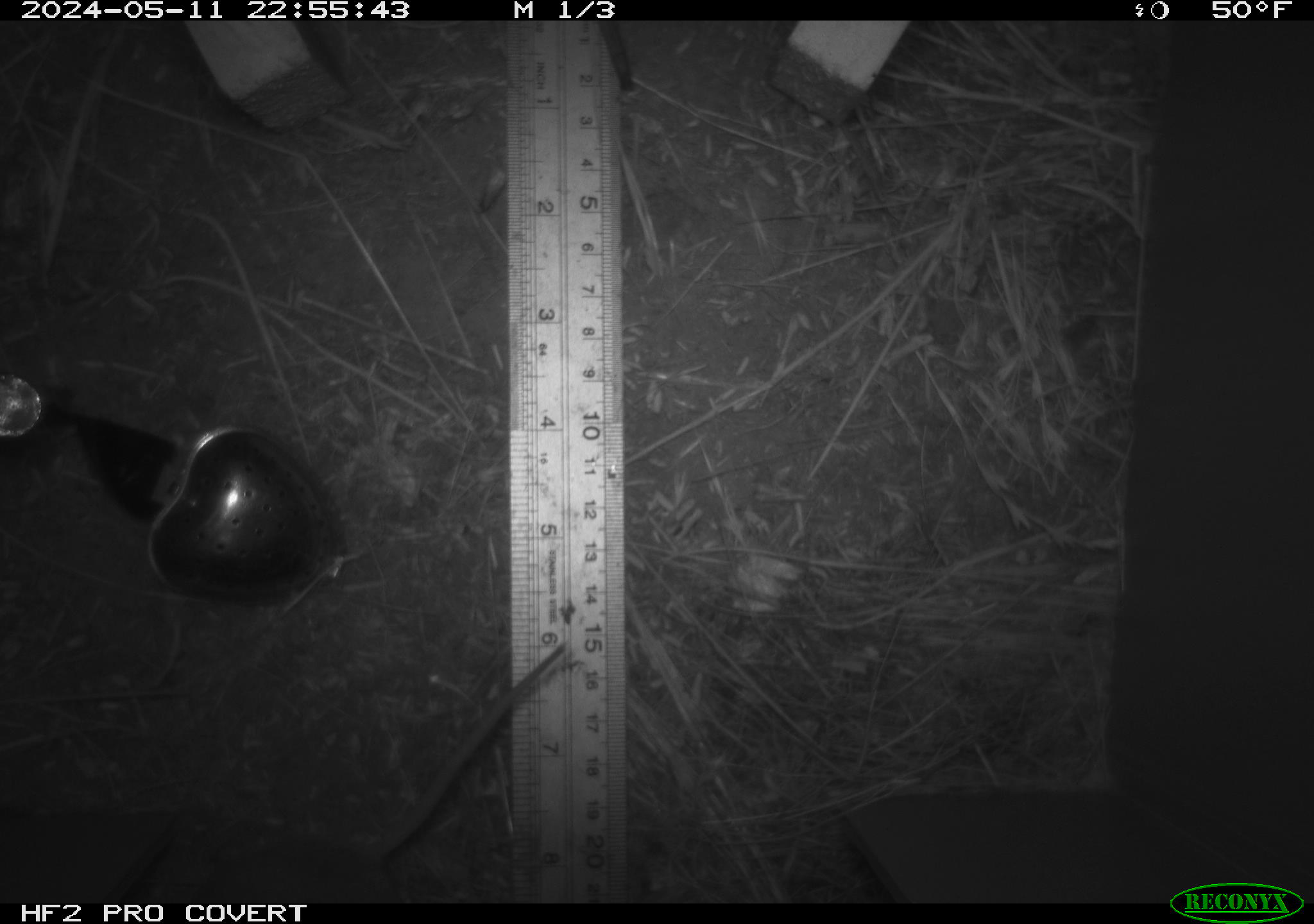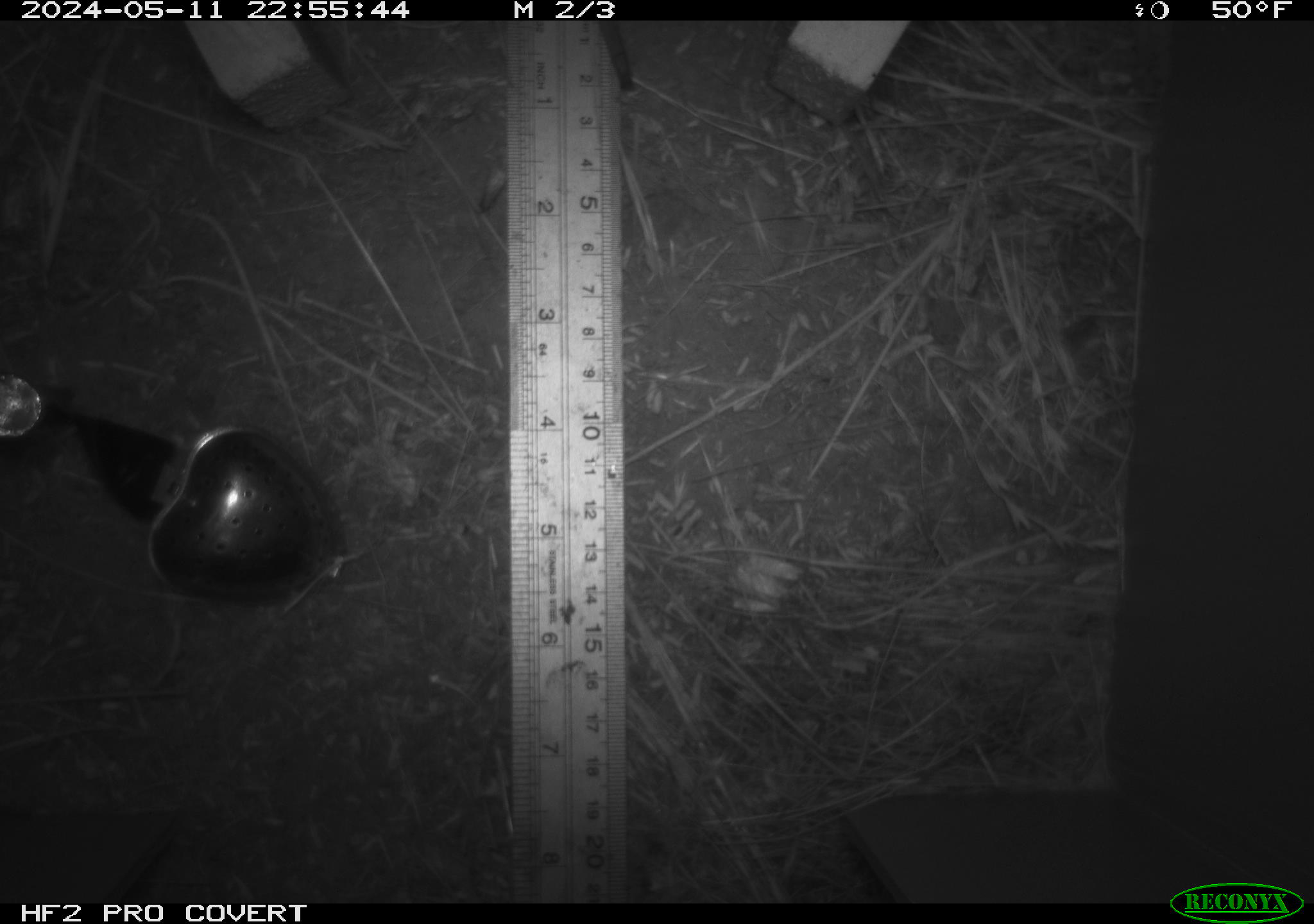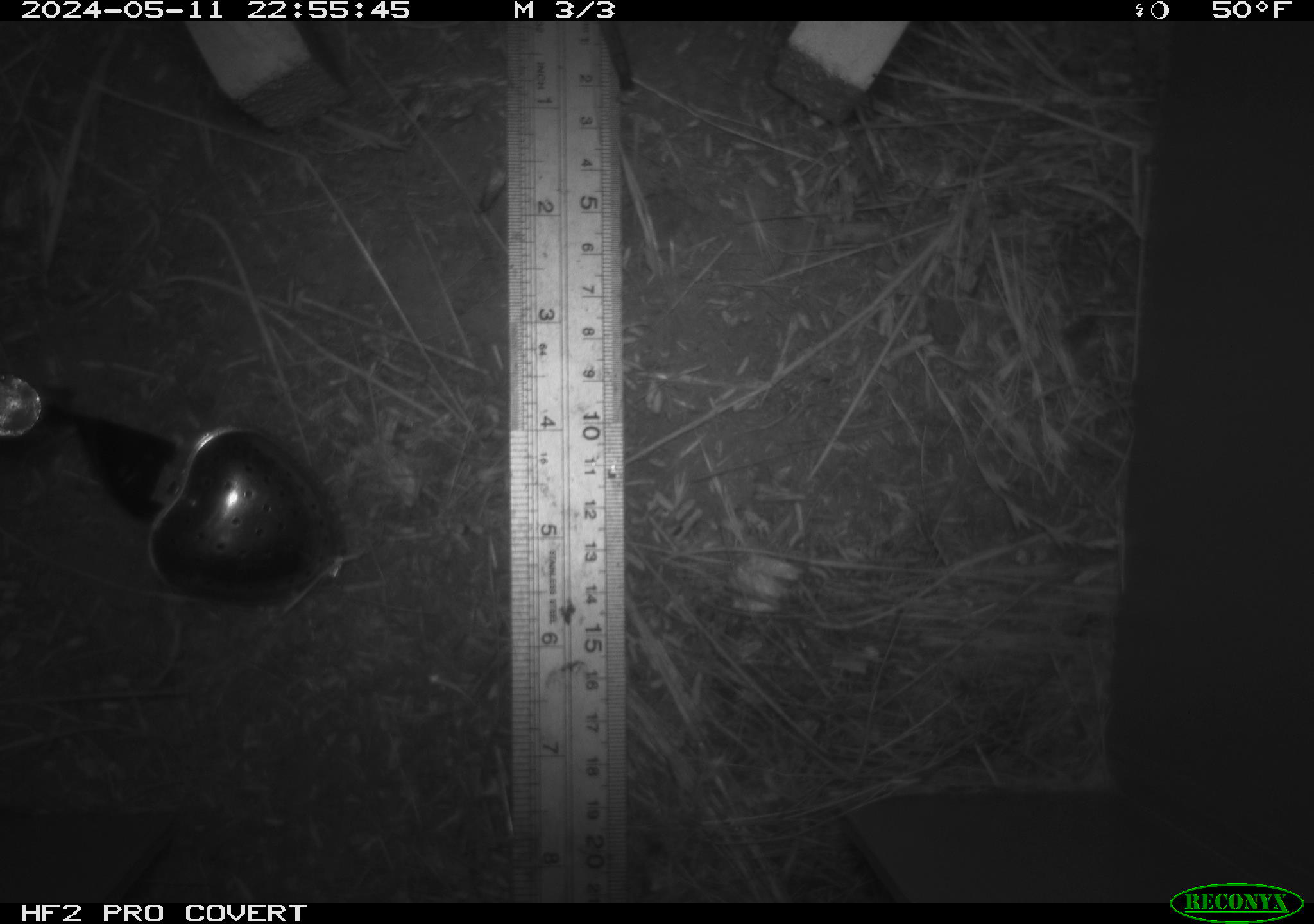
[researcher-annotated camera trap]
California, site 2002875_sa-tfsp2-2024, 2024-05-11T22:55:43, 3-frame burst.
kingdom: Animalia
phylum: Chordata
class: Mammalia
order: Rodentia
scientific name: Rodentia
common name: rodent